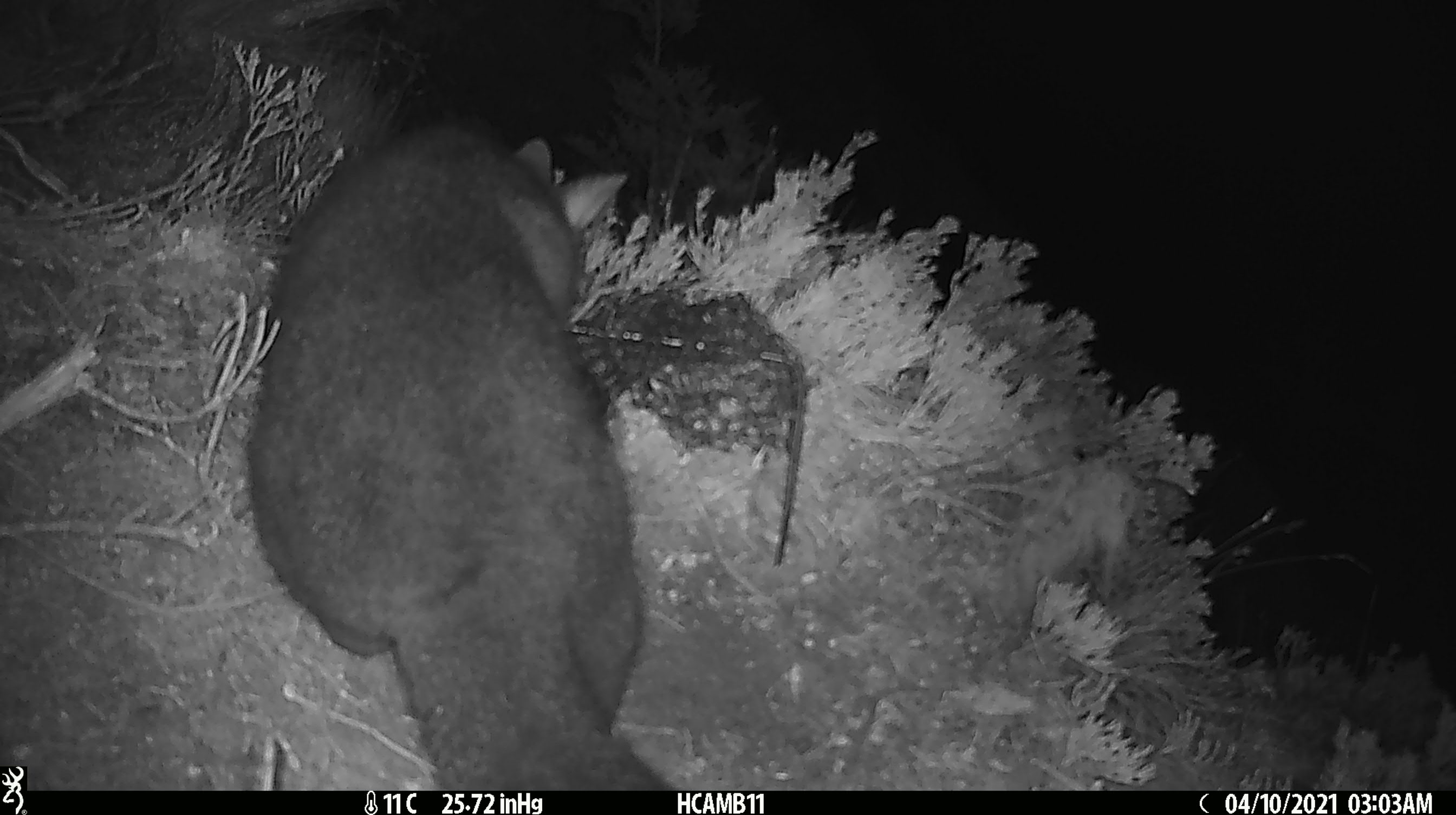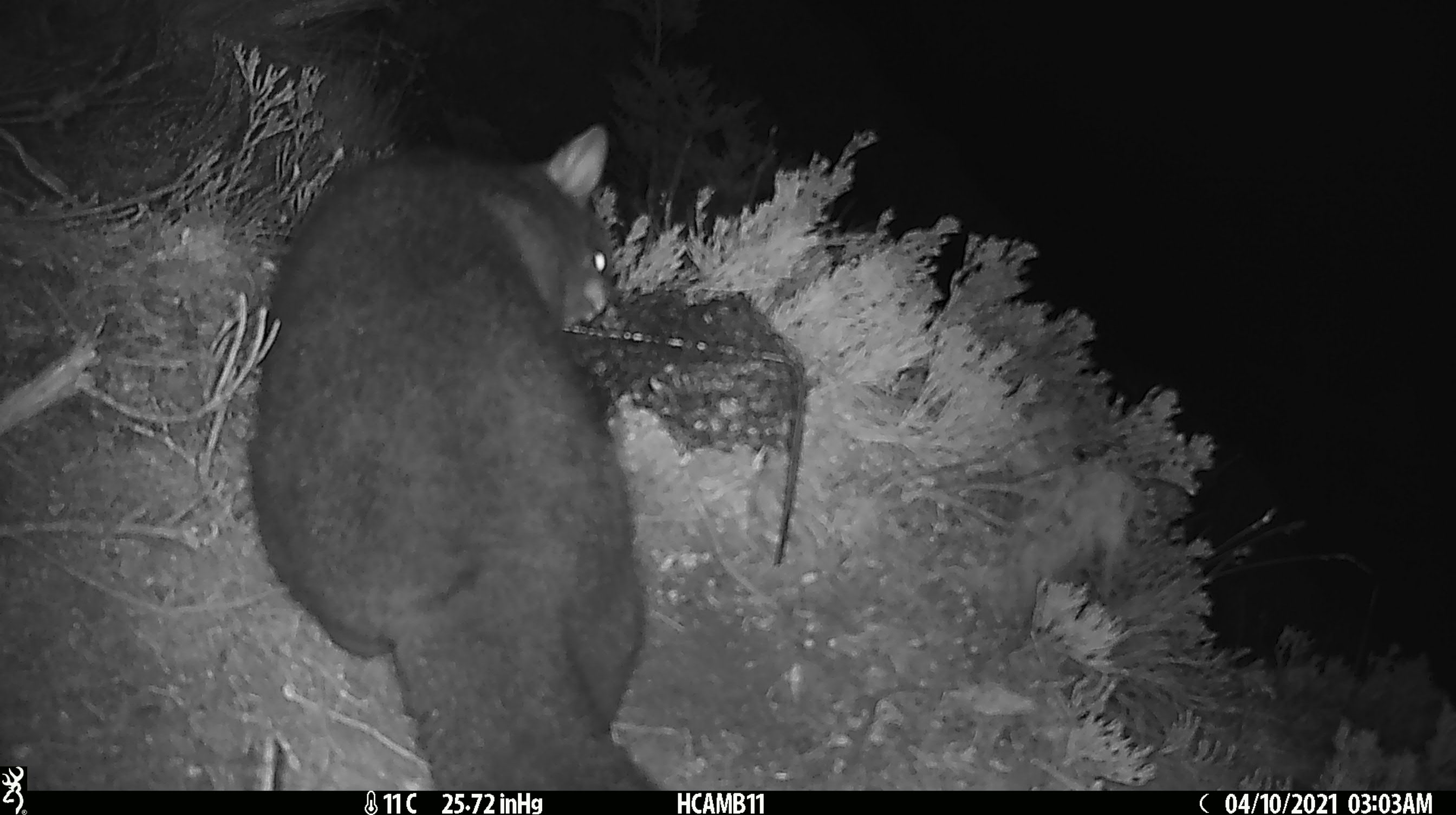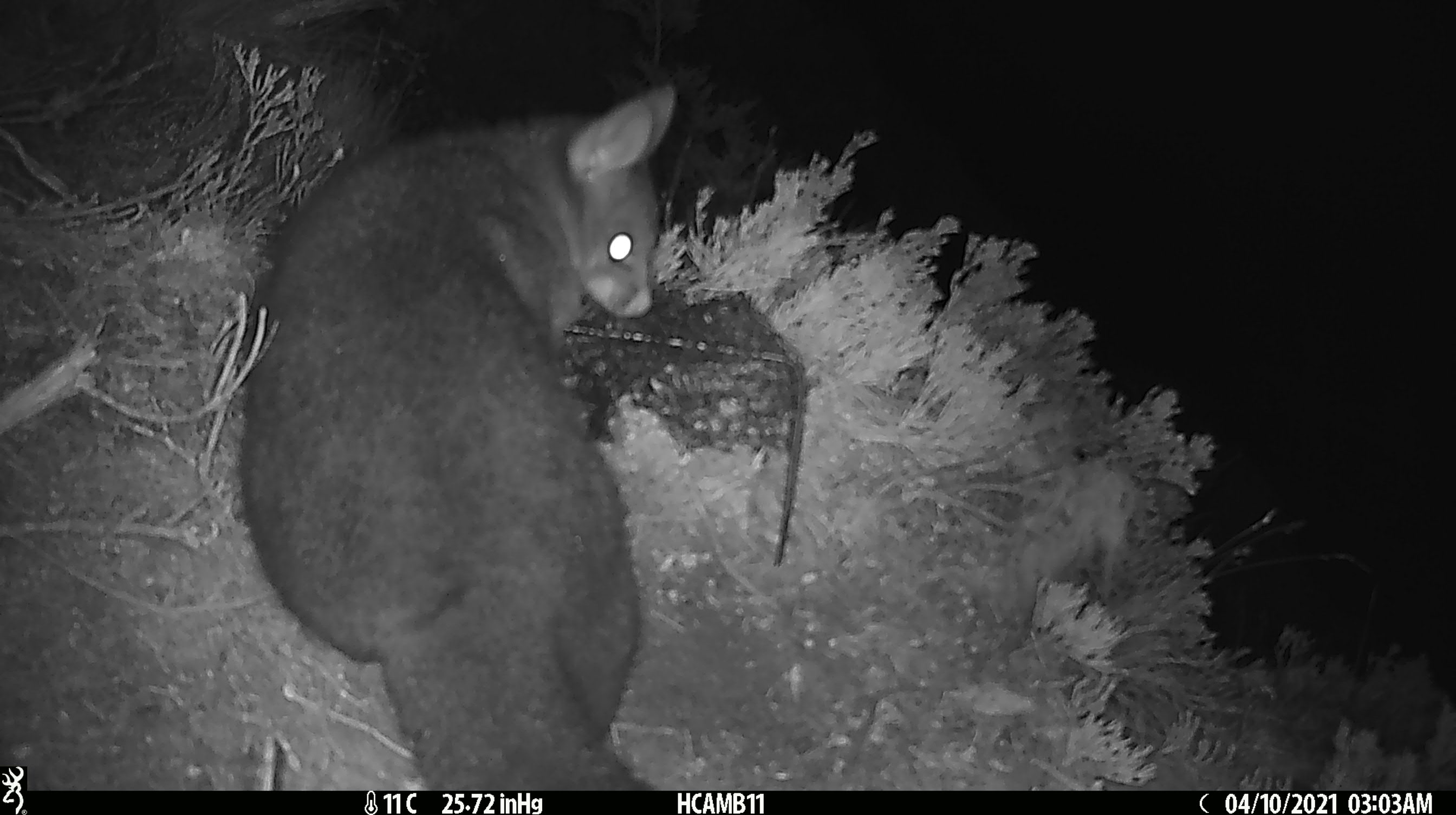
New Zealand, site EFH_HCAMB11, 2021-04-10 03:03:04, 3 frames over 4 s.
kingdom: Animalia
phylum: Chordata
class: Mammalia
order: Diprotodontia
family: Phalangeridae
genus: Trichosurus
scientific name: Trichosurus vulpecula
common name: common brushtail possum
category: possum